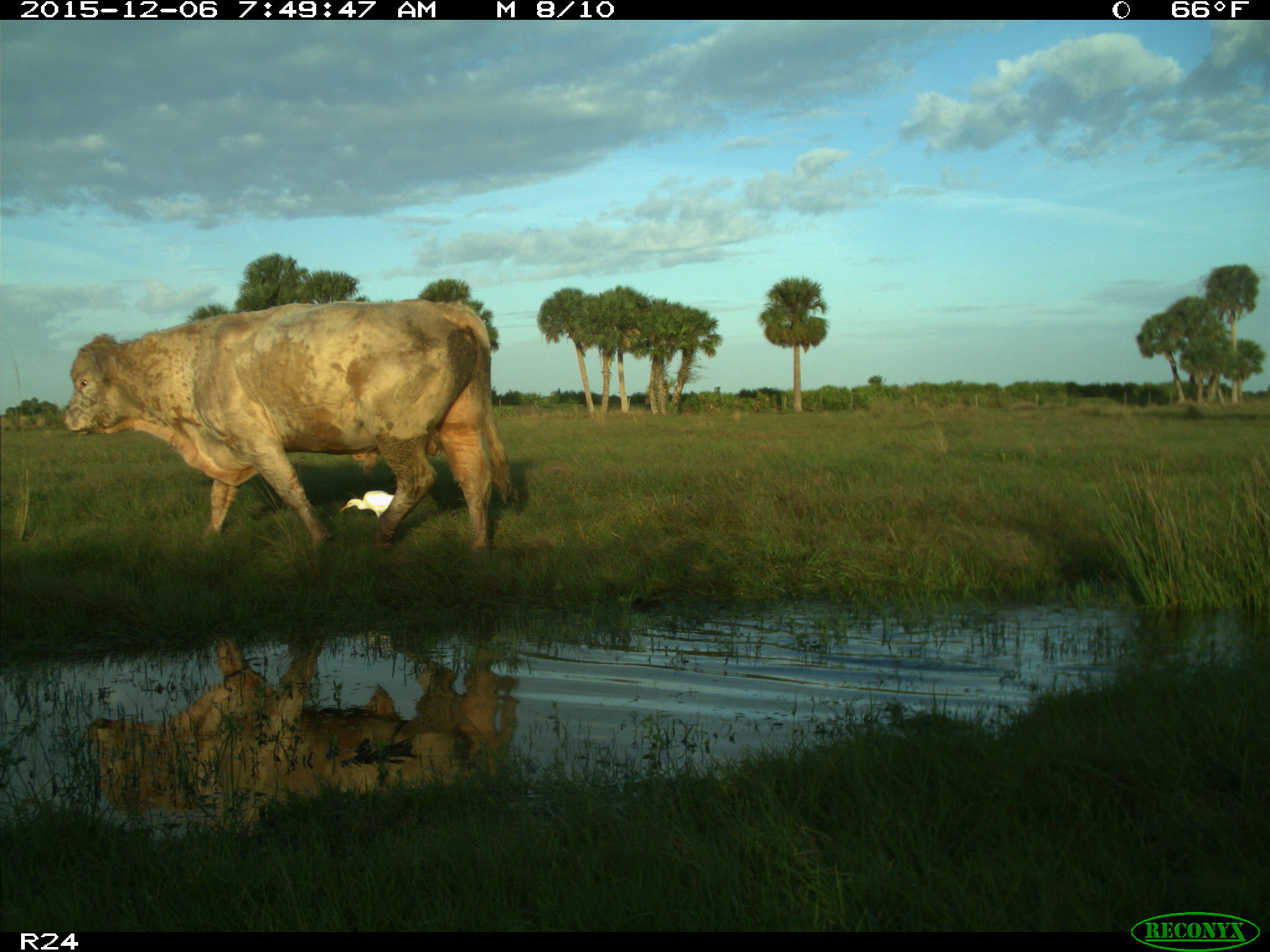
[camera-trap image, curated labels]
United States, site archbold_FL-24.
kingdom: Animalia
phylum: Chordata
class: Mammalia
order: Artiodactyla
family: Bovidae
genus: Bos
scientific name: Bos taurus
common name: domestic cow